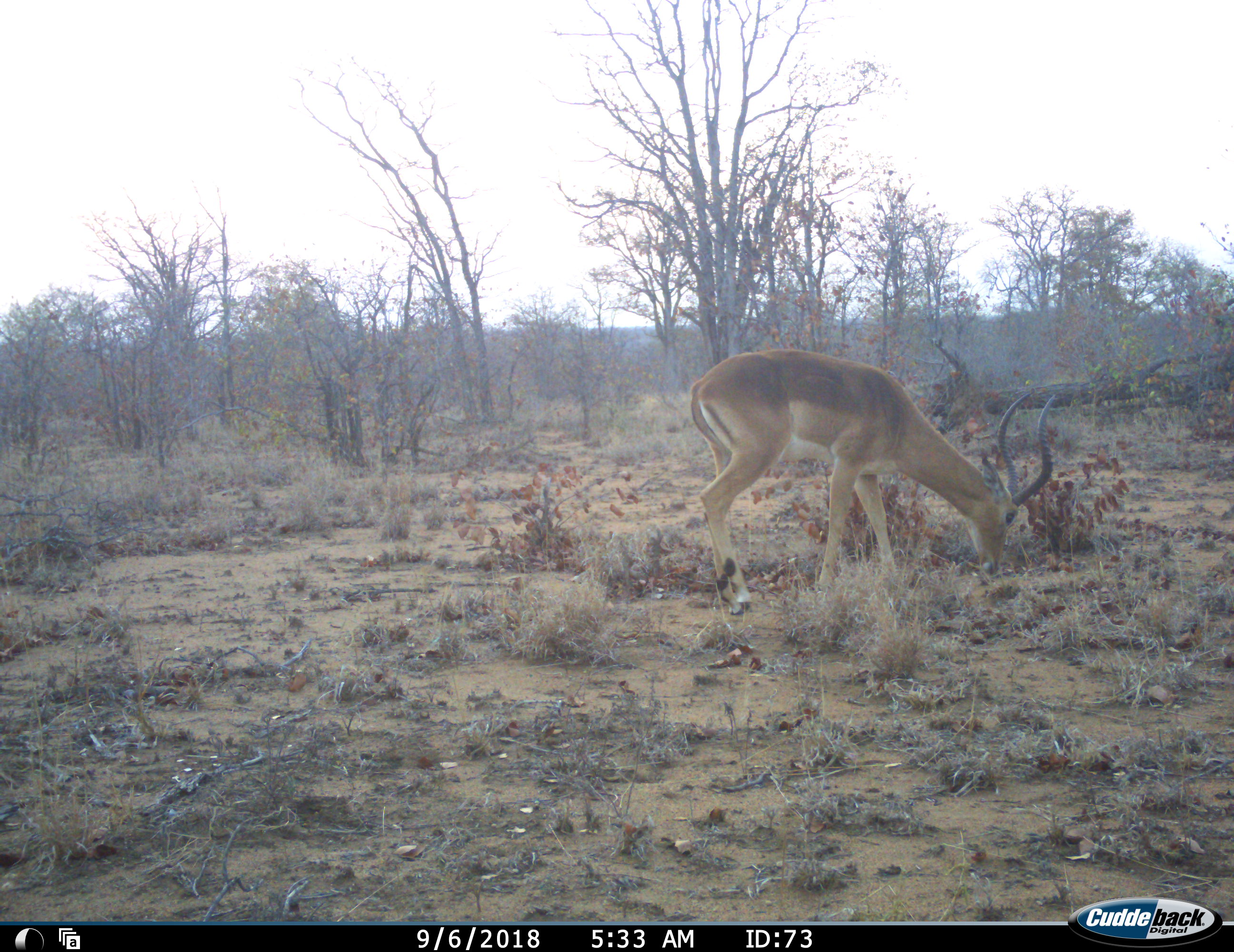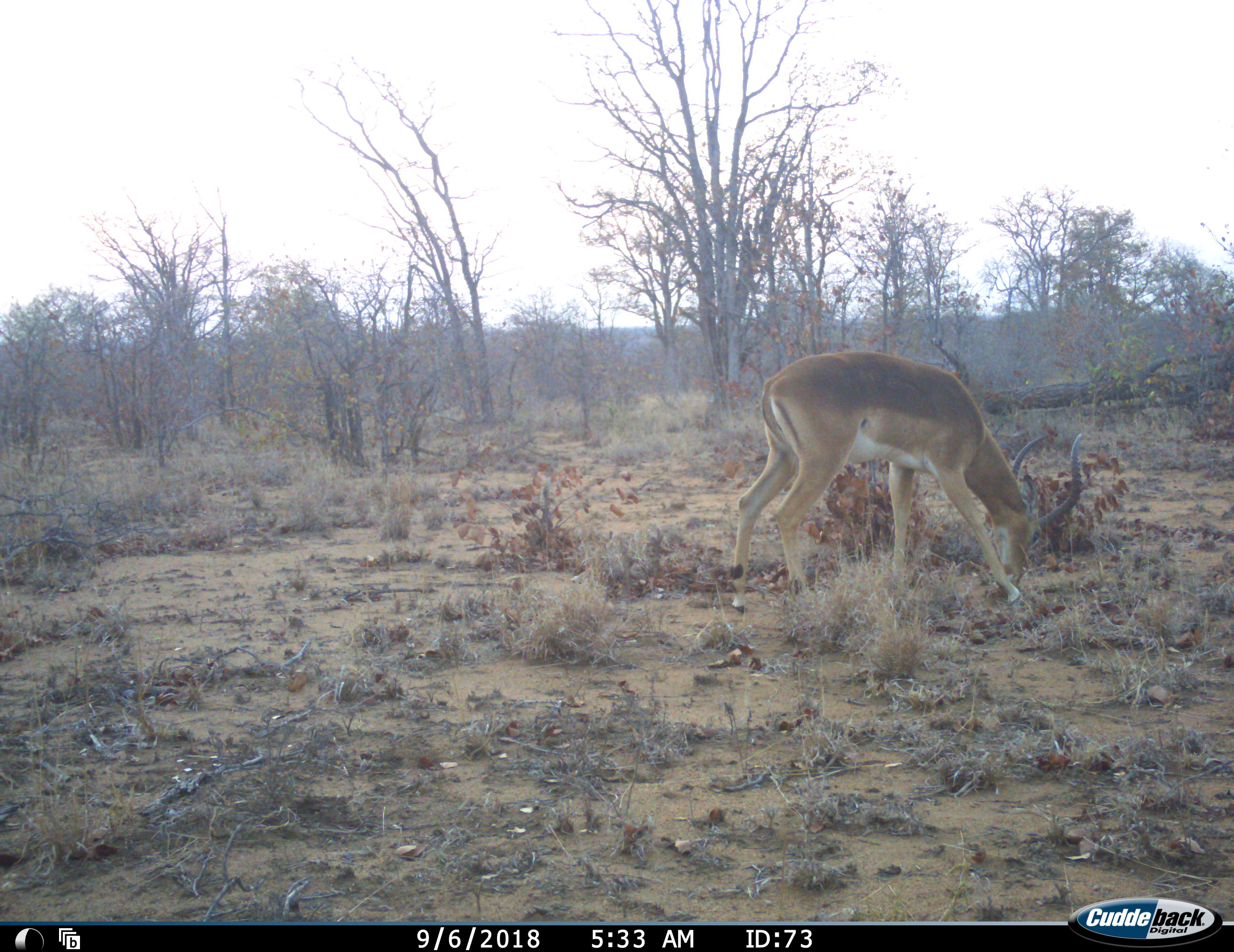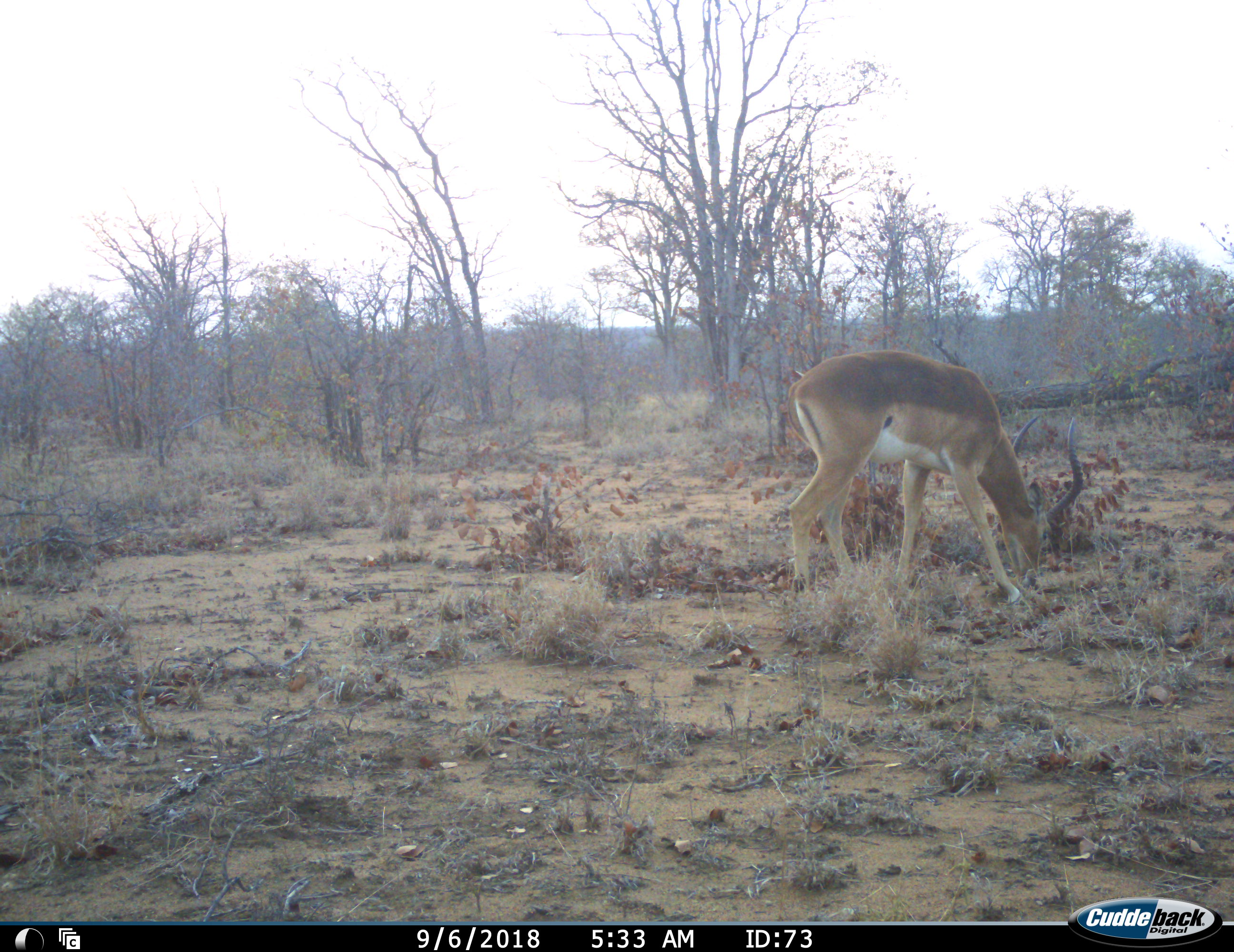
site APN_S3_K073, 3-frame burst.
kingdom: Animalia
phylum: Chordata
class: Mammalia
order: Artiodactyla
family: Bovidae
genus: Aepyceros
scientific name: Aepyceros melampus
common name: impala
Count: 1.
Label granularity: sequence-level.